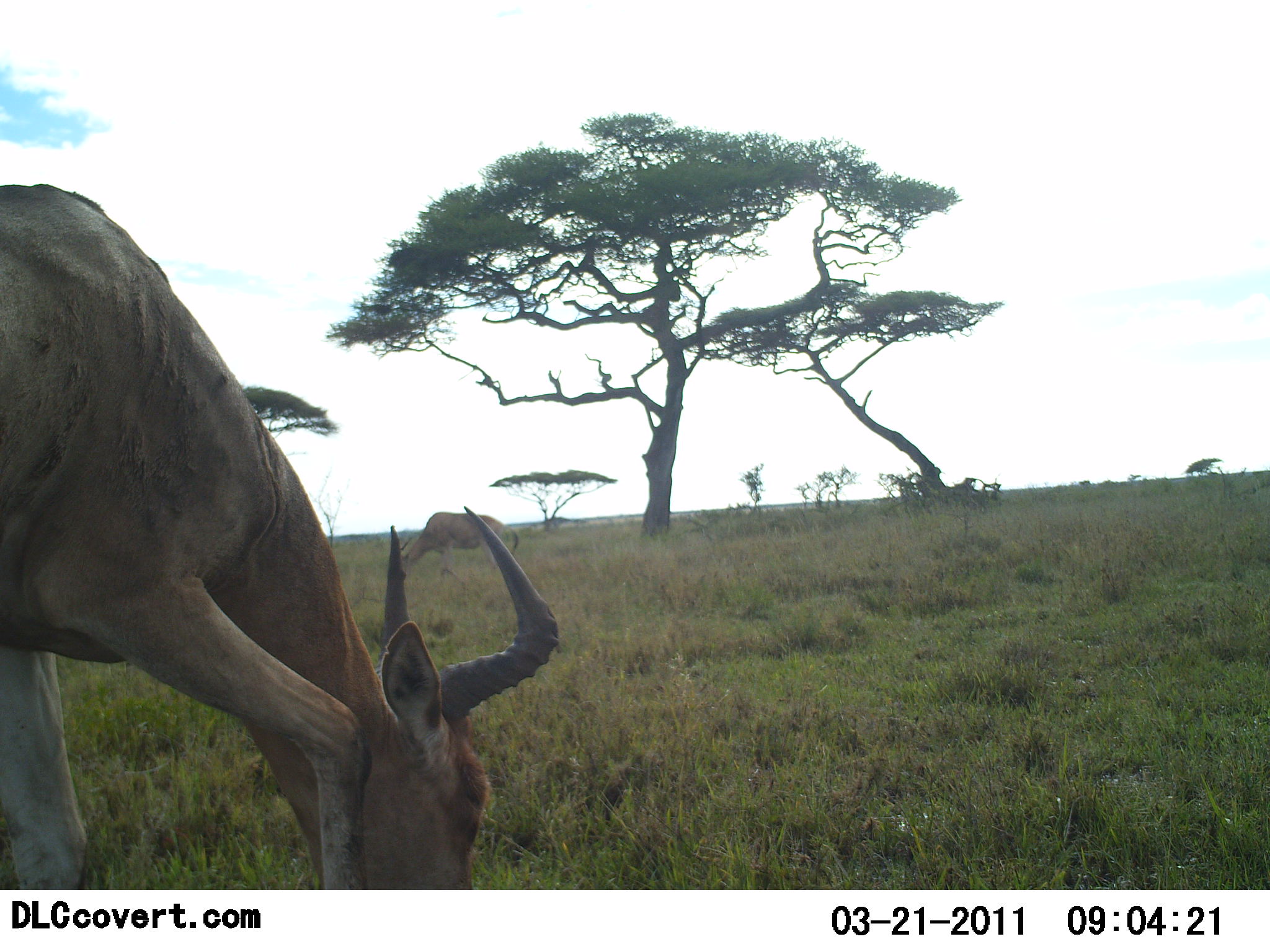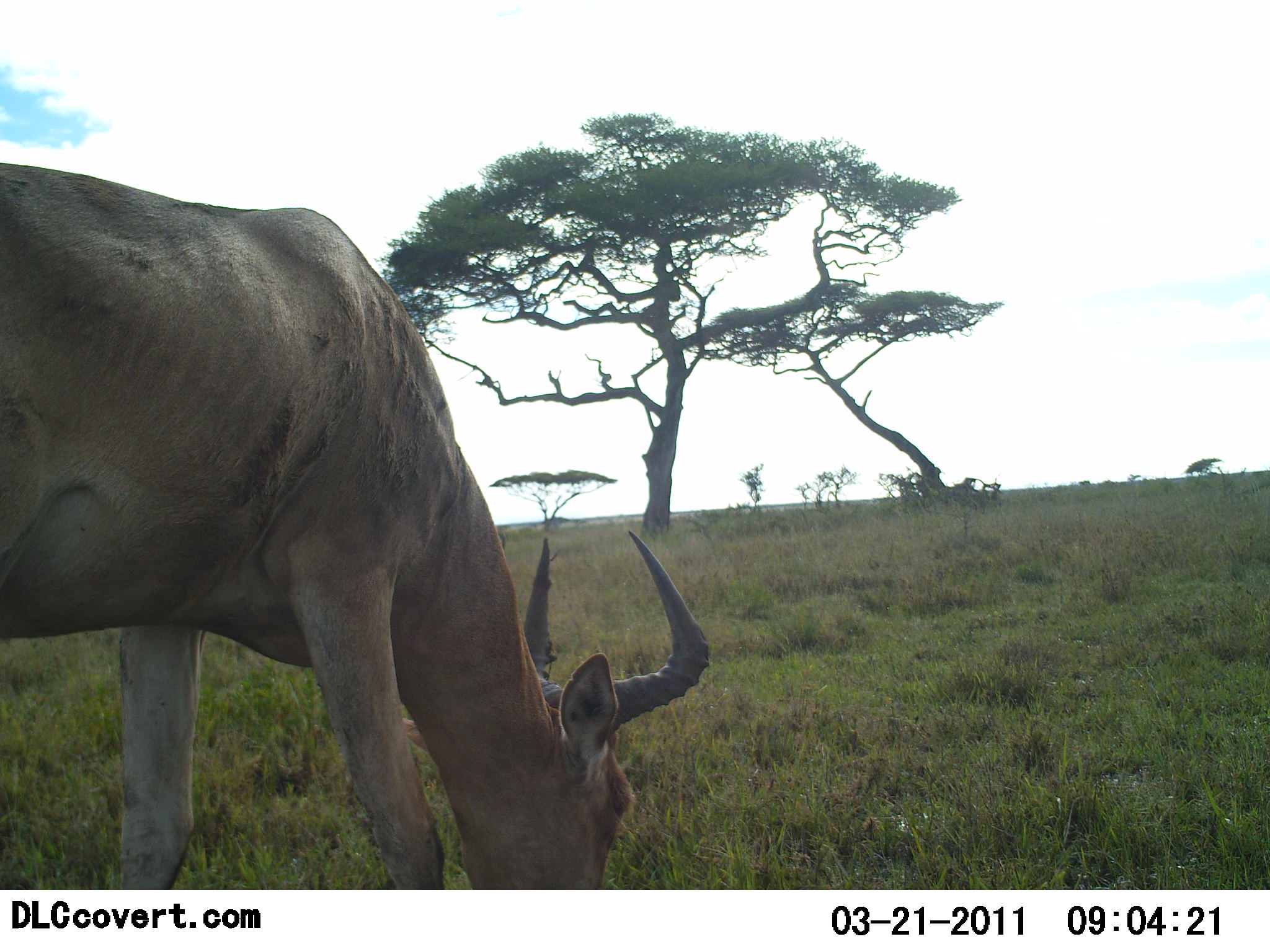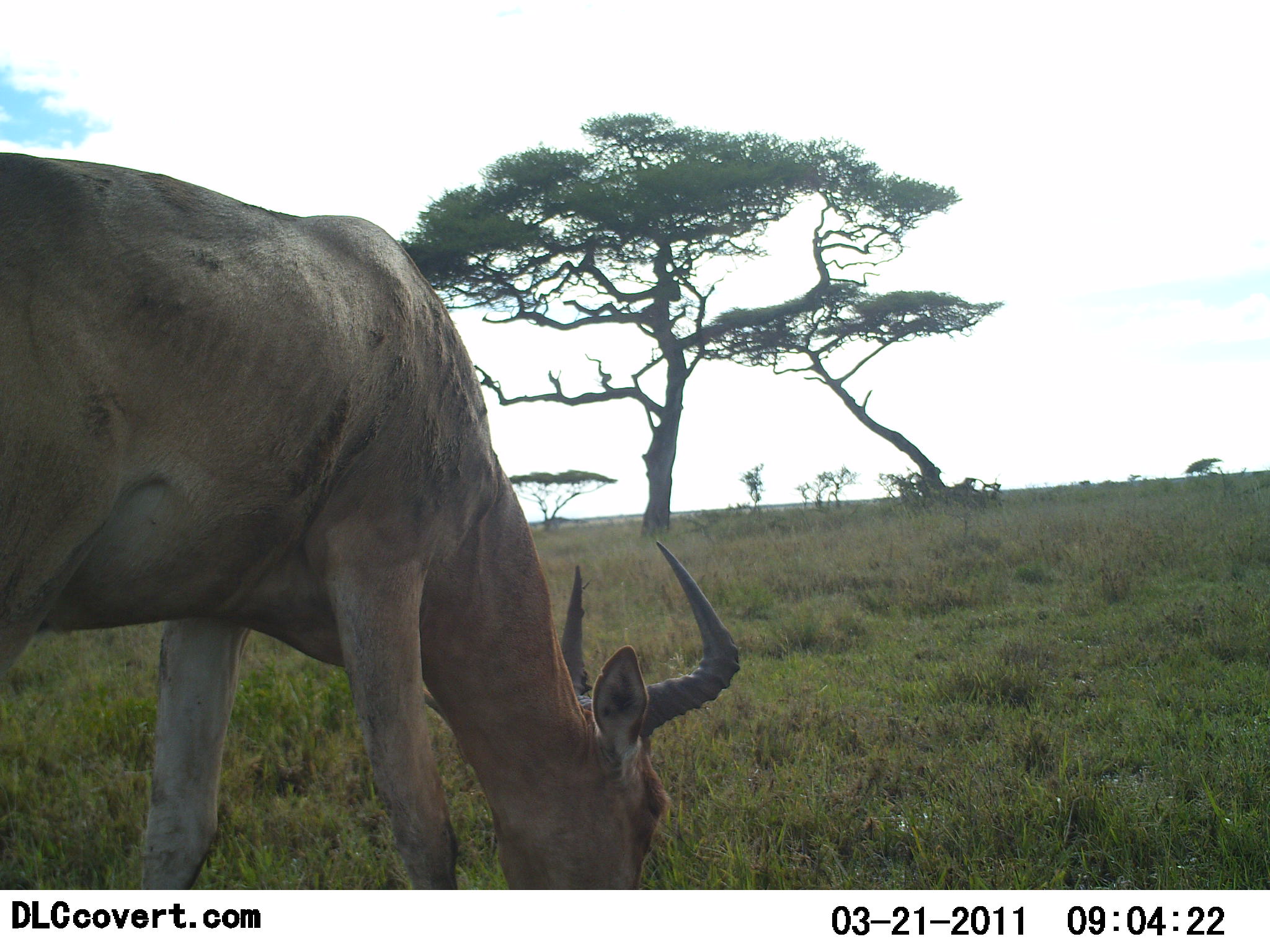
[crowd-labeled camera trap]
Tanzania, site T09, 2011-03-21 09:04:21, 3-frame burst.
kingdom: Animalia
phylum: Chordata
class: Mammalia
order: Artiodactyla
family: Bovidae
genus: Alcelaphus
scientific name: Alcelaphus buselaphus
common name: hartebeest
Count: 1.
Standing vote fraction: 17%.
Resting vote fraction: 0%.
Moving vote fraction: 8%.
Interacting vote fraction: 0%.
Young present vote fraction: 0%.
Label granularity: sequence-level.